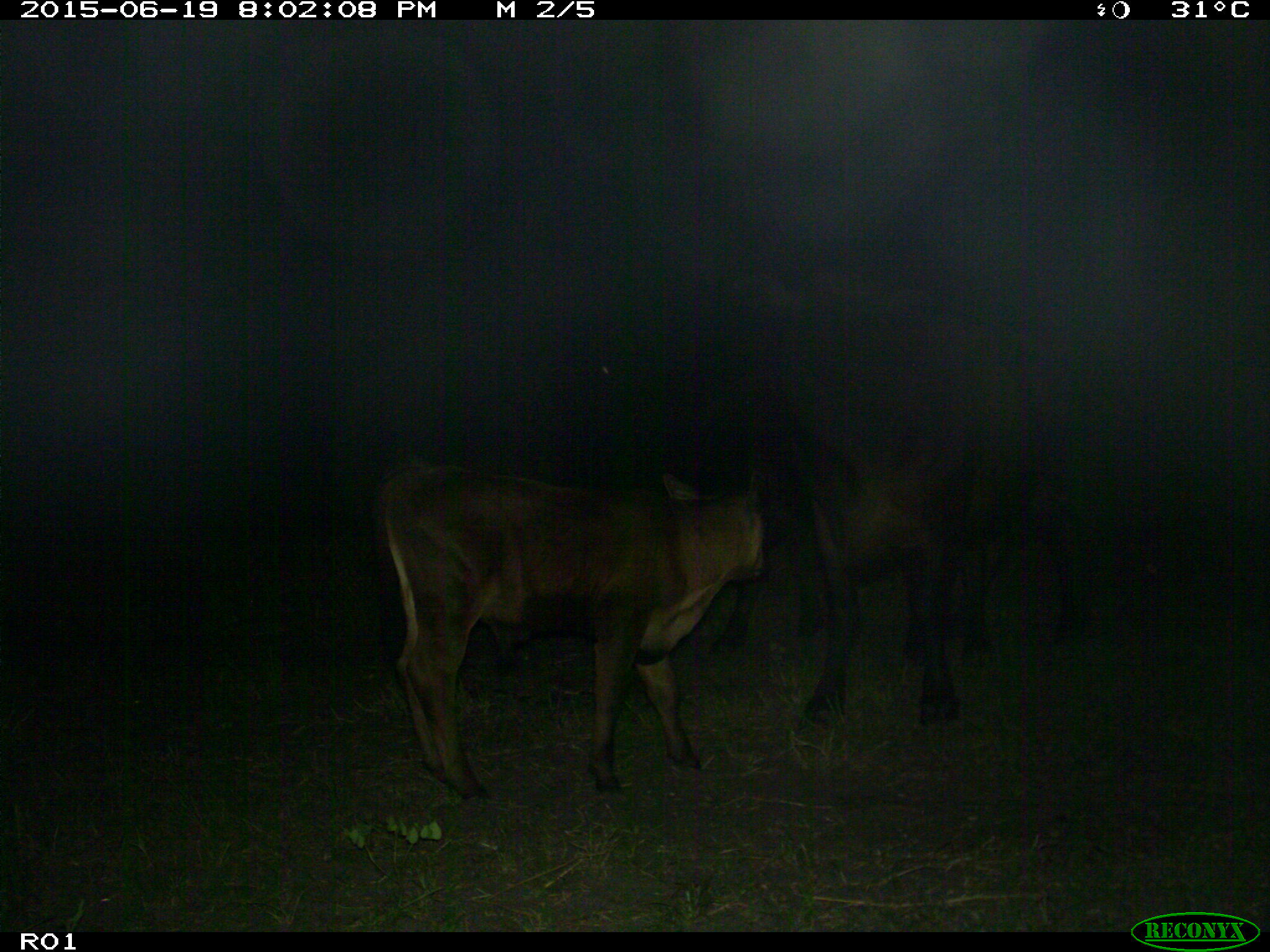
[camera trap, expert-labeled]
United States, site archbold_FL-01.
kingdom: Animalia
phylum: Chordata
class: Mammalia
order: Artiodactyla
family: Bovidae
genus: Bos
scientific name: Bos taurus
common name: domestic cow